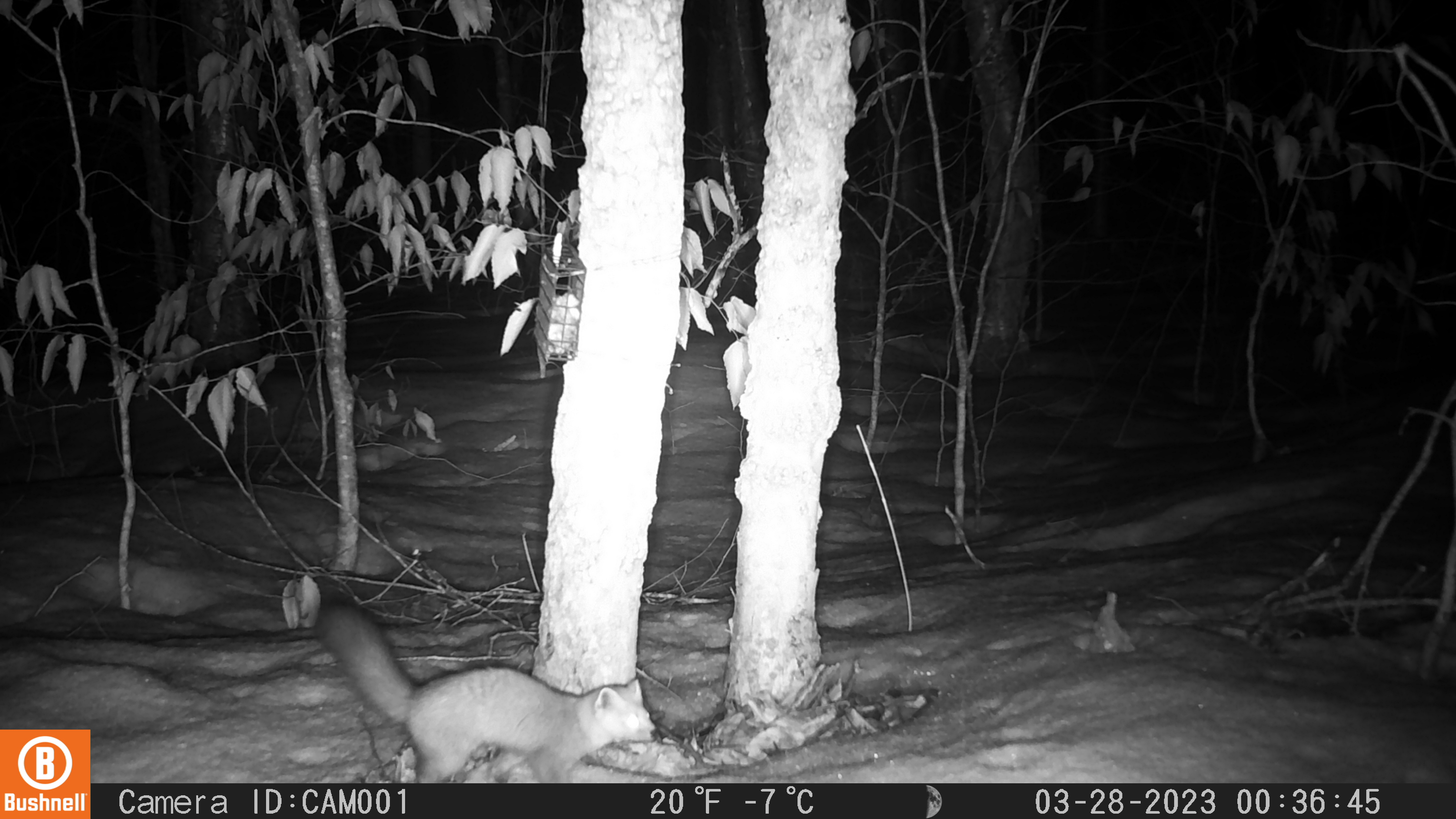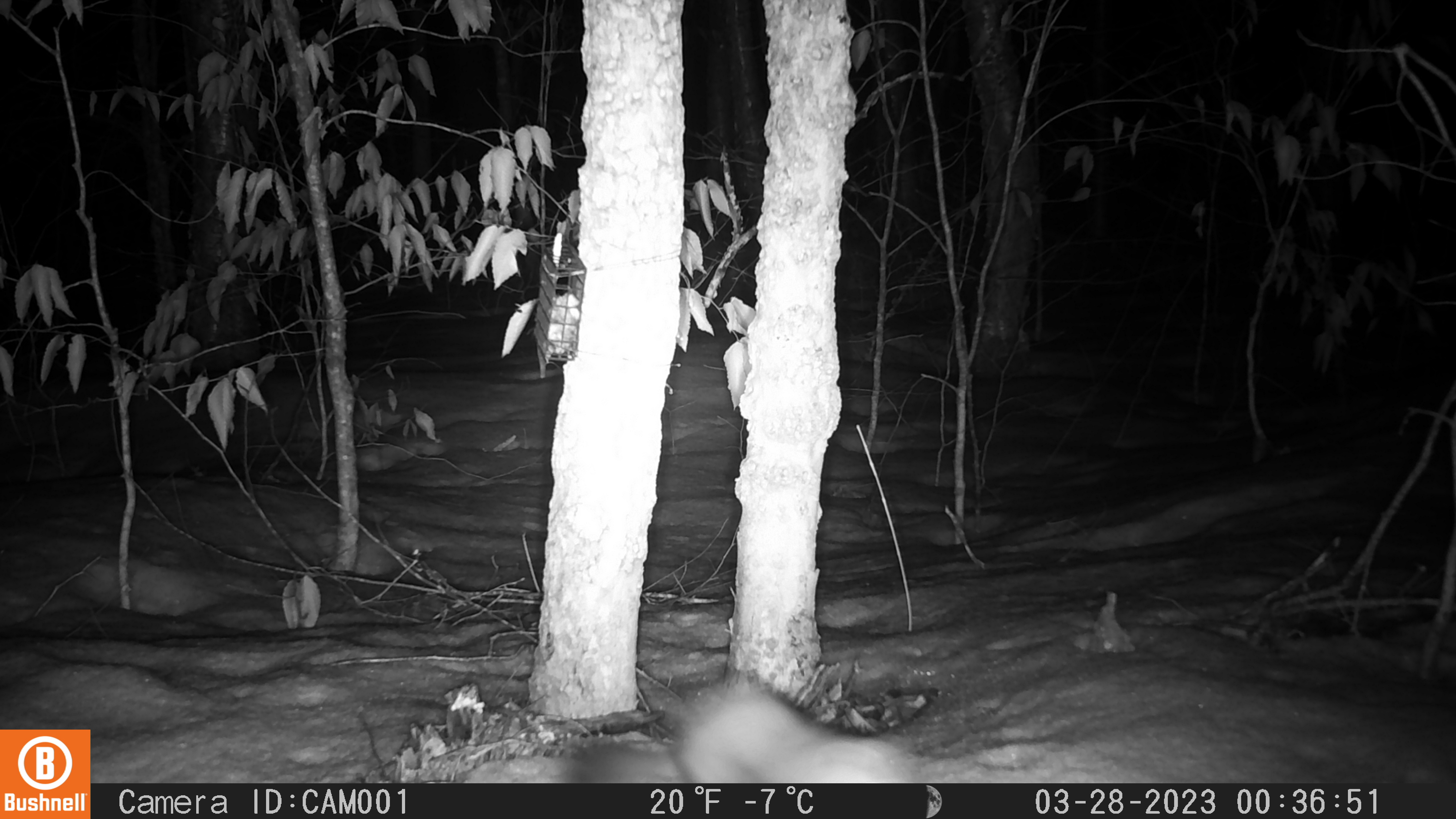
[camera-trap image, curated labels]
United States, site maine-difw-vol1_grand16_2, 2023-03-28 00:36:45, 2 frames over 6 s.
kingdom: Animalia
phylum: Chordata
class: Mammalia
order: Carnivora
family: Mustelidae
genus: Martes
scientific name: Martes americana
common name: american marten